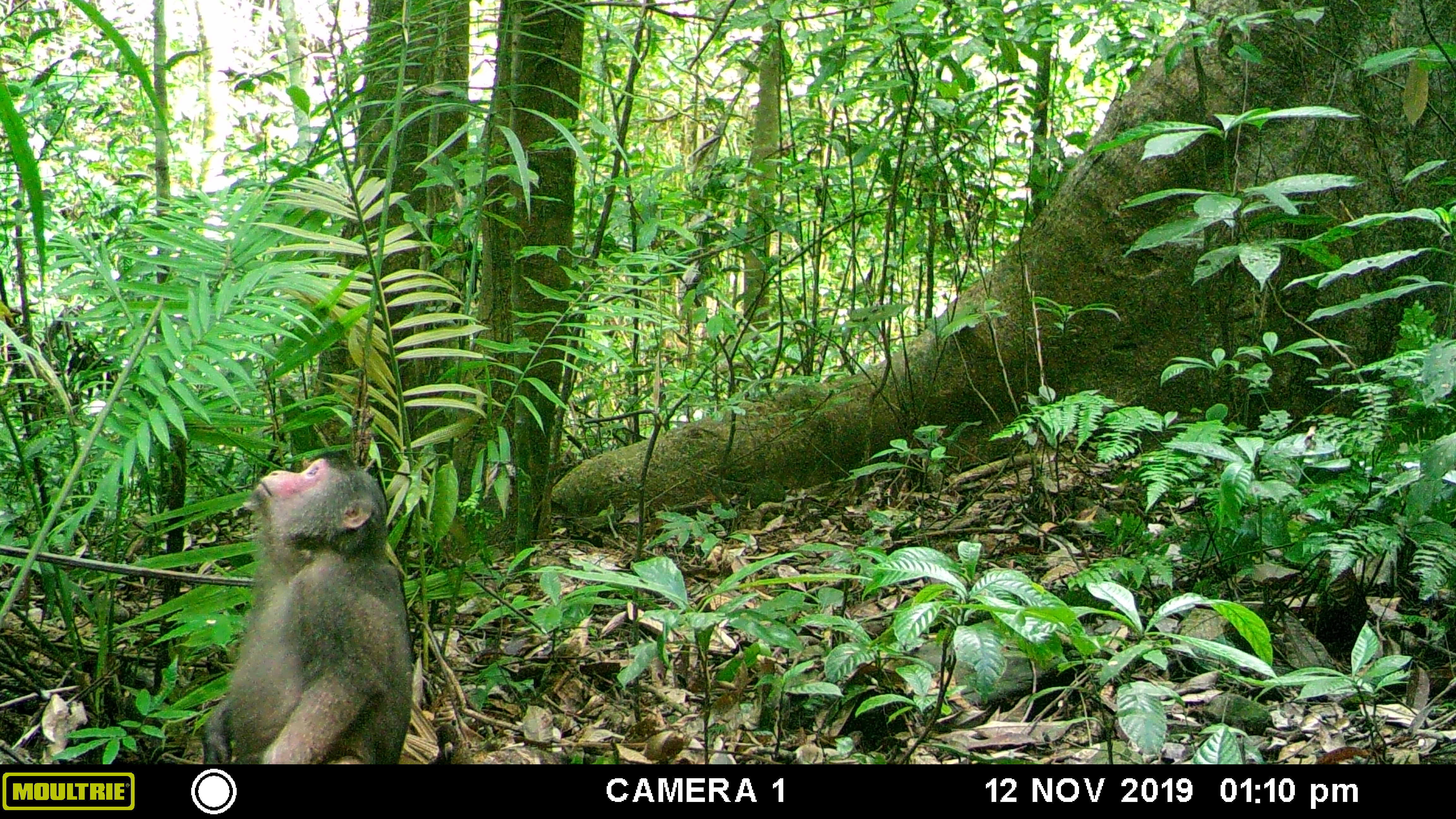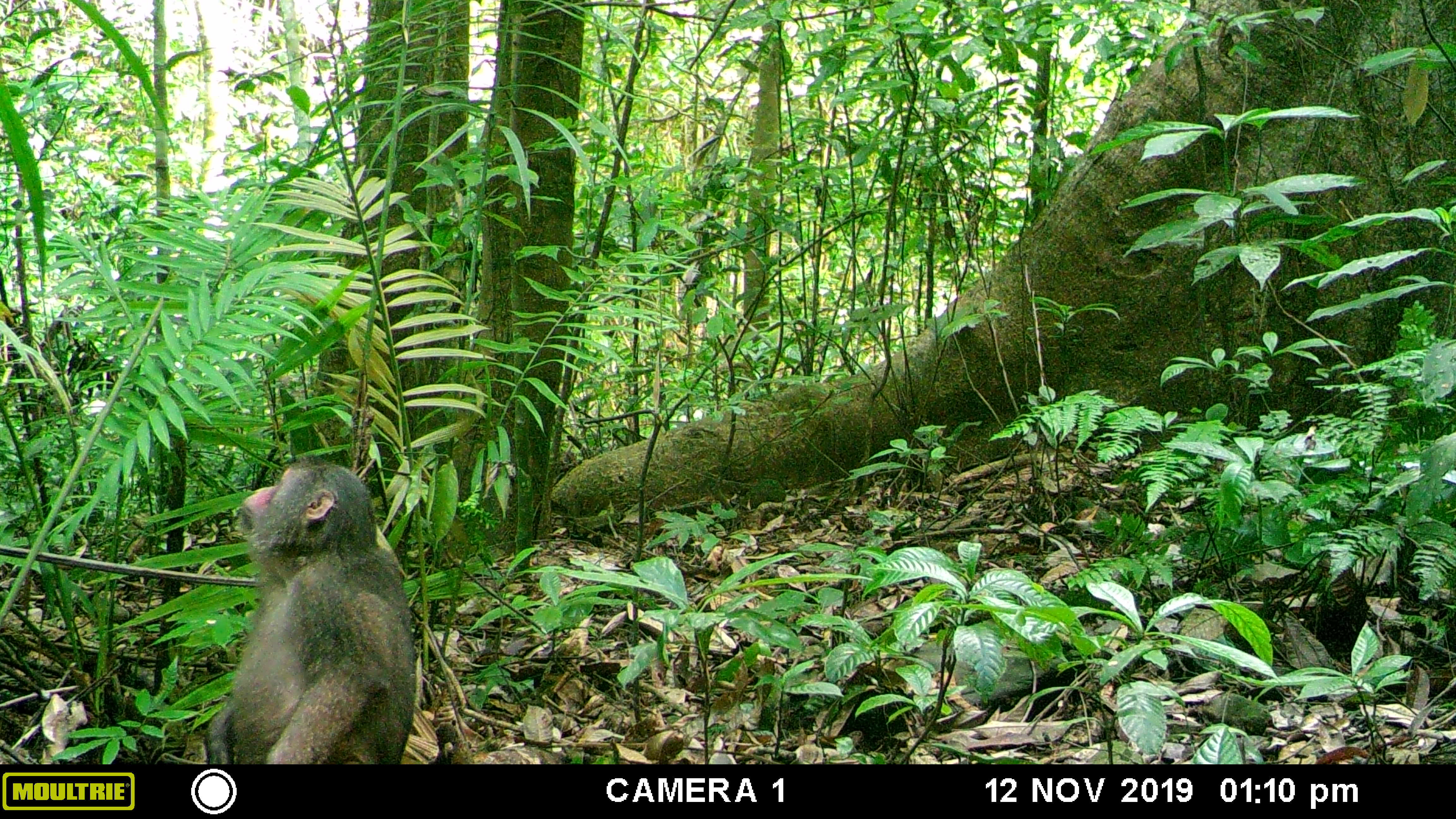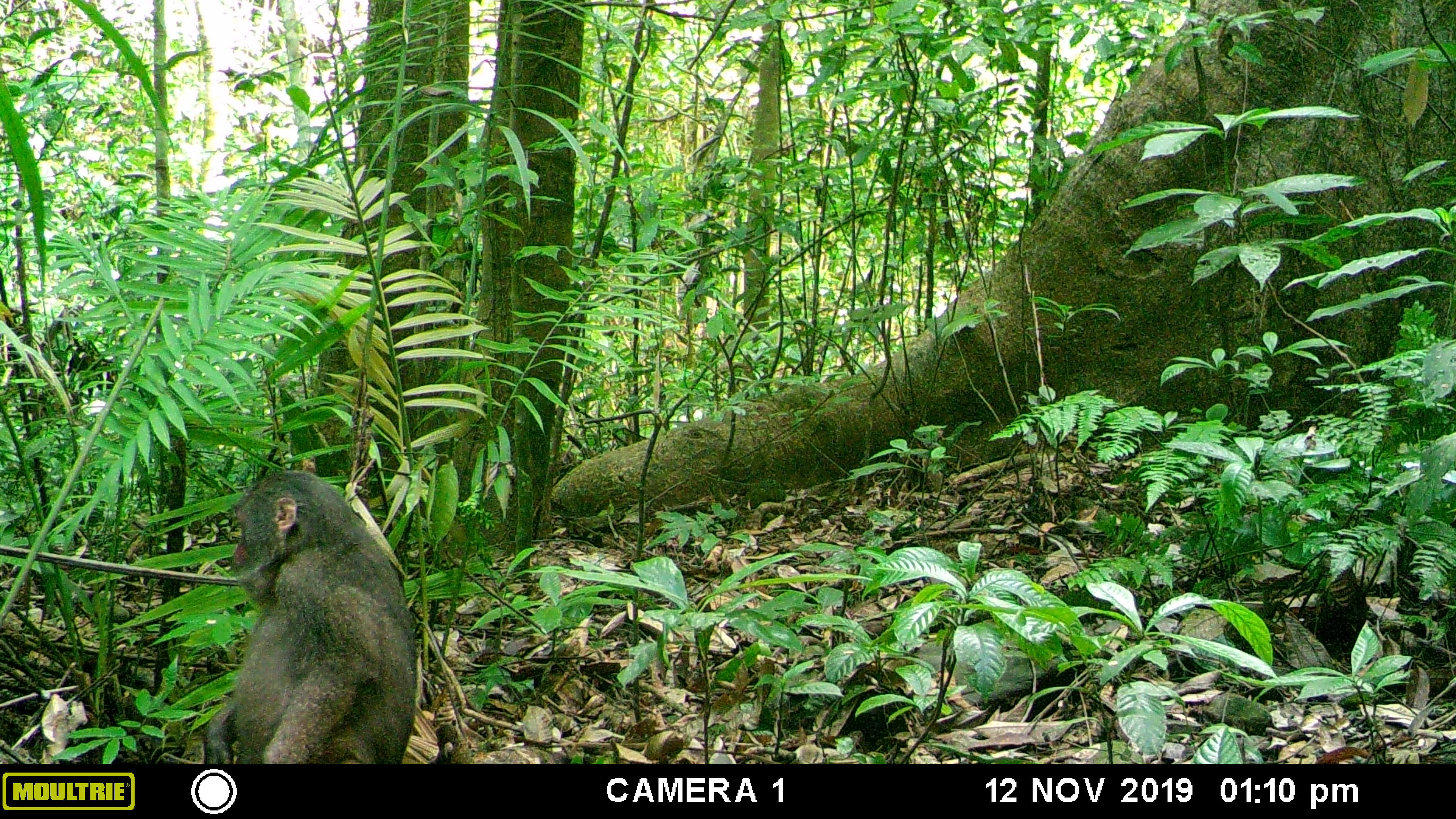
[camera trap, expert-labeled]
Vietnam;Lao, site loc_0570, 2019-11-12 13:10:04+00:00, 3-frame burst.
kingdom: Animalia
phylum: Chordata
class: Mammalia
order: Primates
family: Cercopithecidae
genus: Macaca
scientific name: Macaca arctoides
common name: stump-tailed macaque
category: stump tailed macaque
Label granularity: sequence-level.